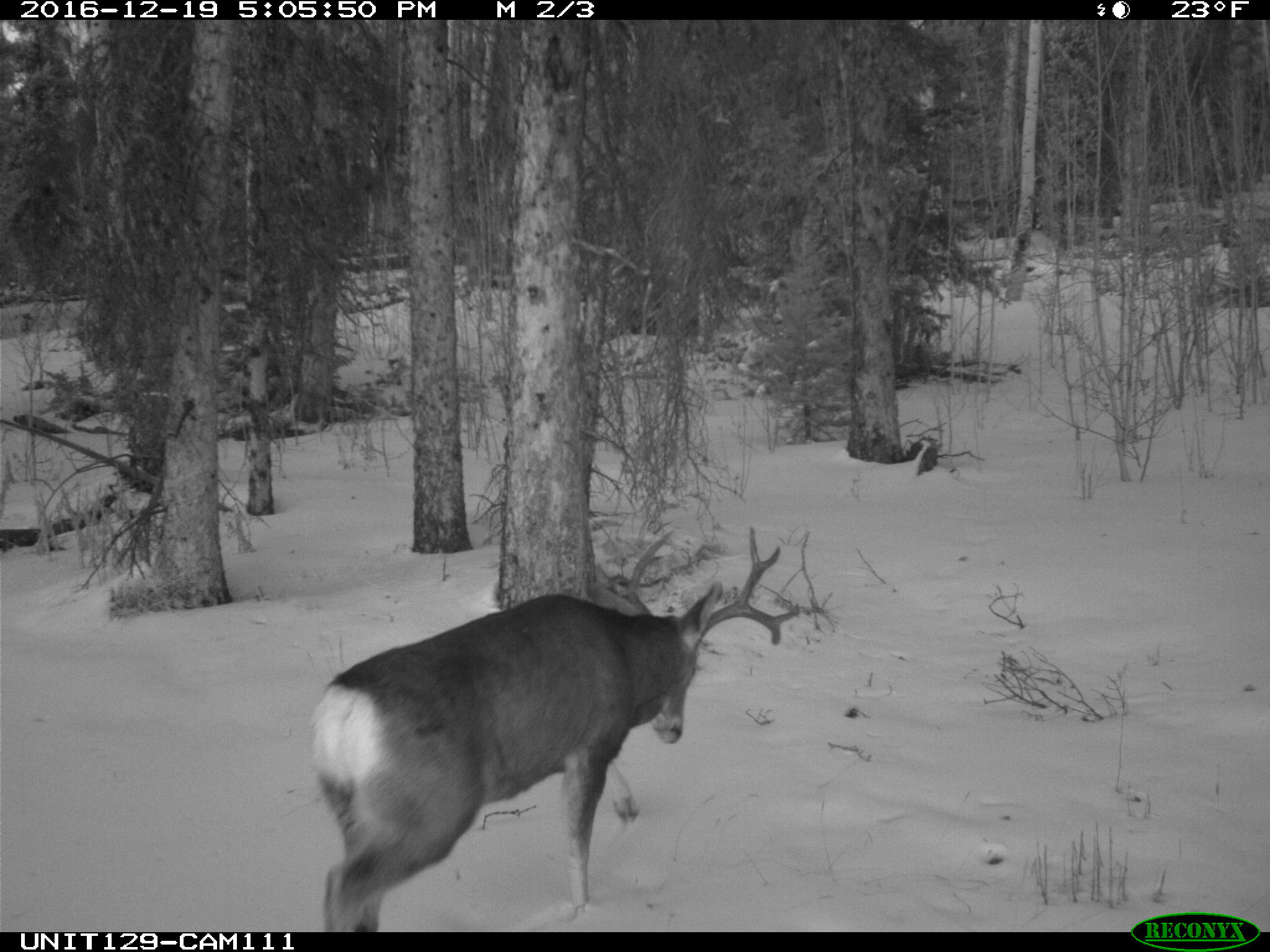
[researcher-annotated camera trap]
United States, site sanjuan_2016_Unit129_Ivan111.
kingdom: Animalia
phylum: Chordata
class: Mammalia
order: Artiodactyla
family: Cervidae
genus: Odocoileus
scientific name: Odocoileus hemionus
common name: mule deer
Odocoileus hemionus (mule deer).